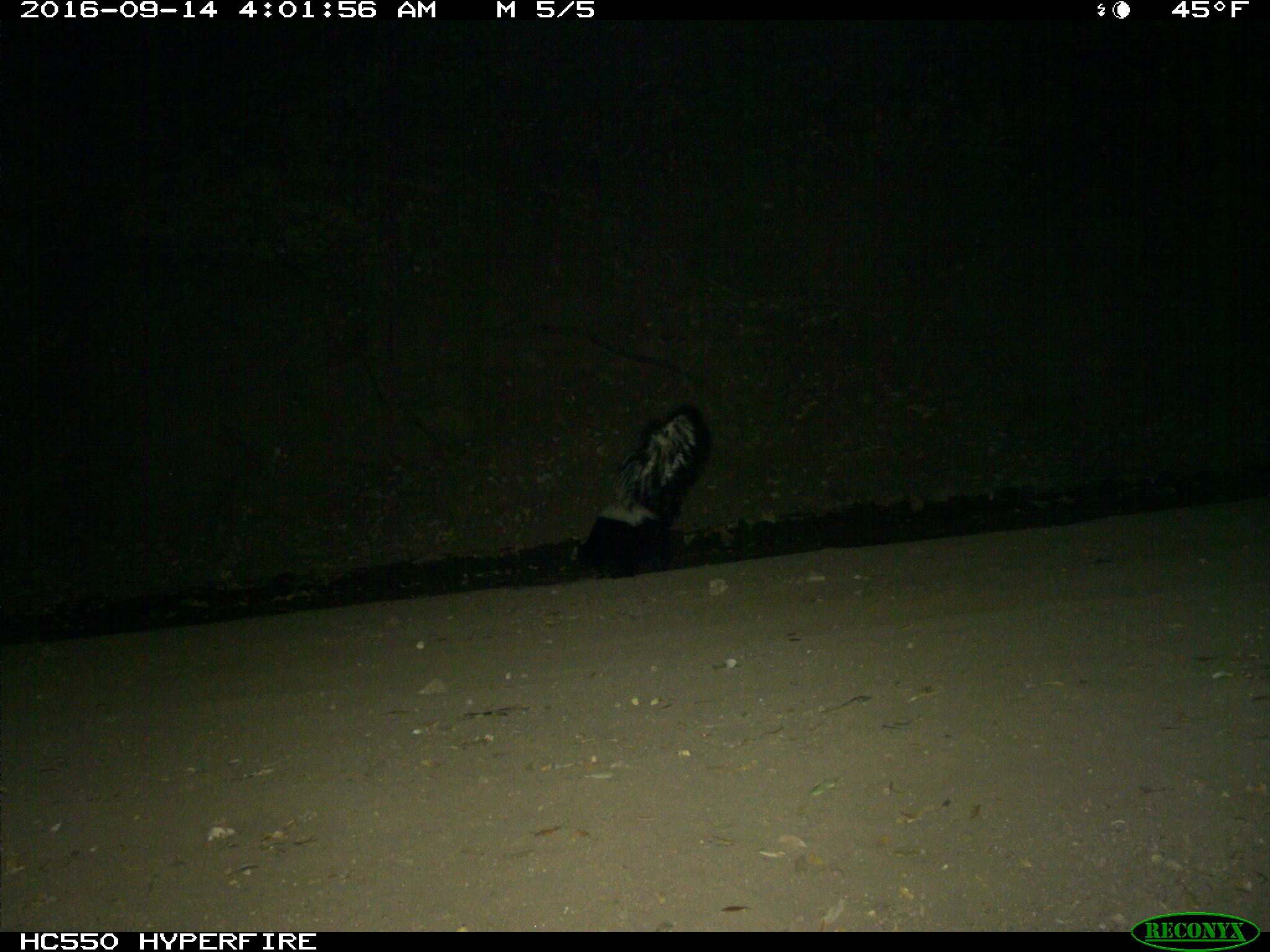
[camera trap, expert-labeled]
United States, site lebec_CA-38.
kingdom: Animalia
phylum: Chordata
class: Mammalia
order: Carnivora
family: Mephitidae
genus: Mephitis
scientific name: Mephitis mephitis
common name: striped skunk